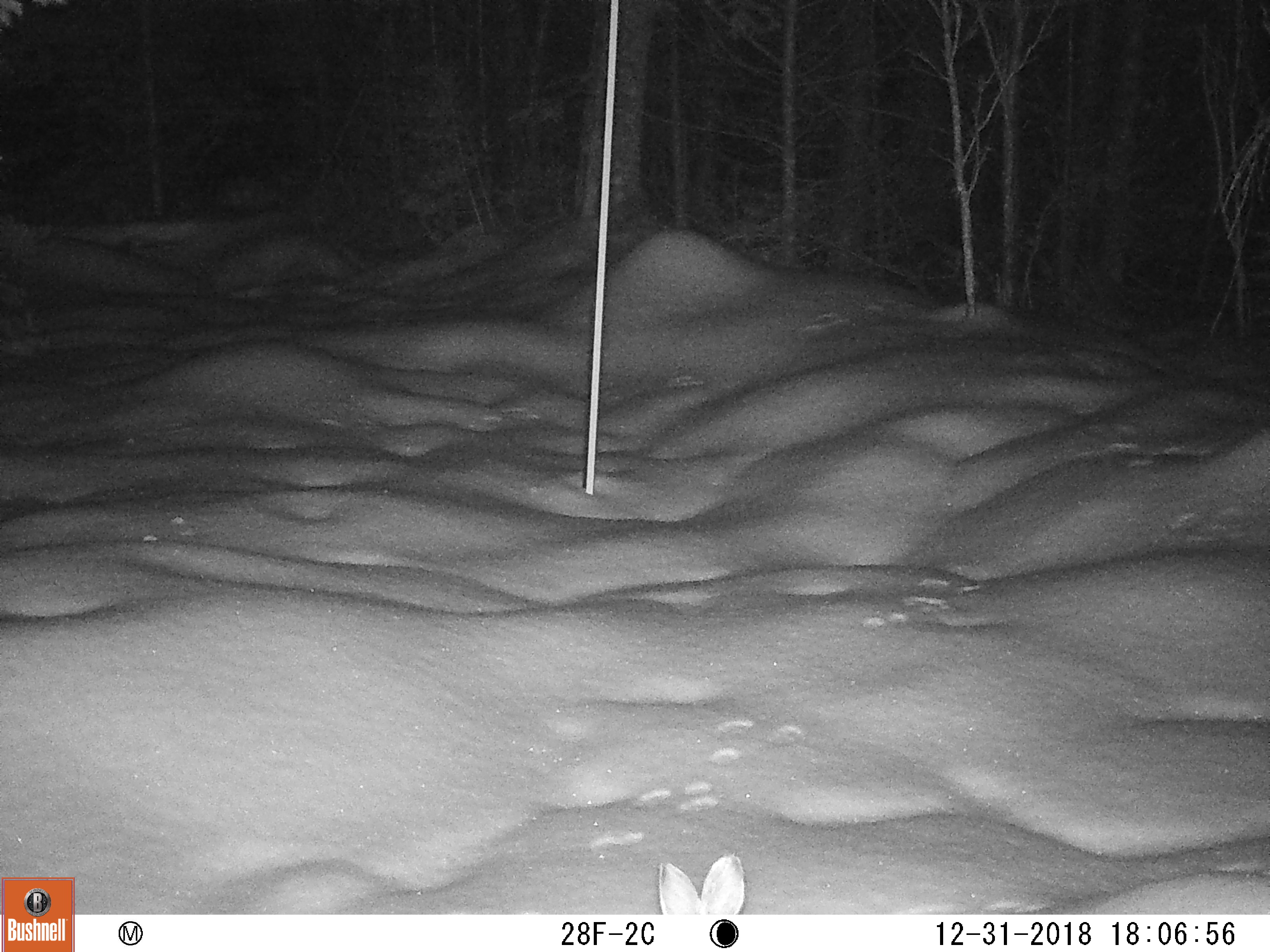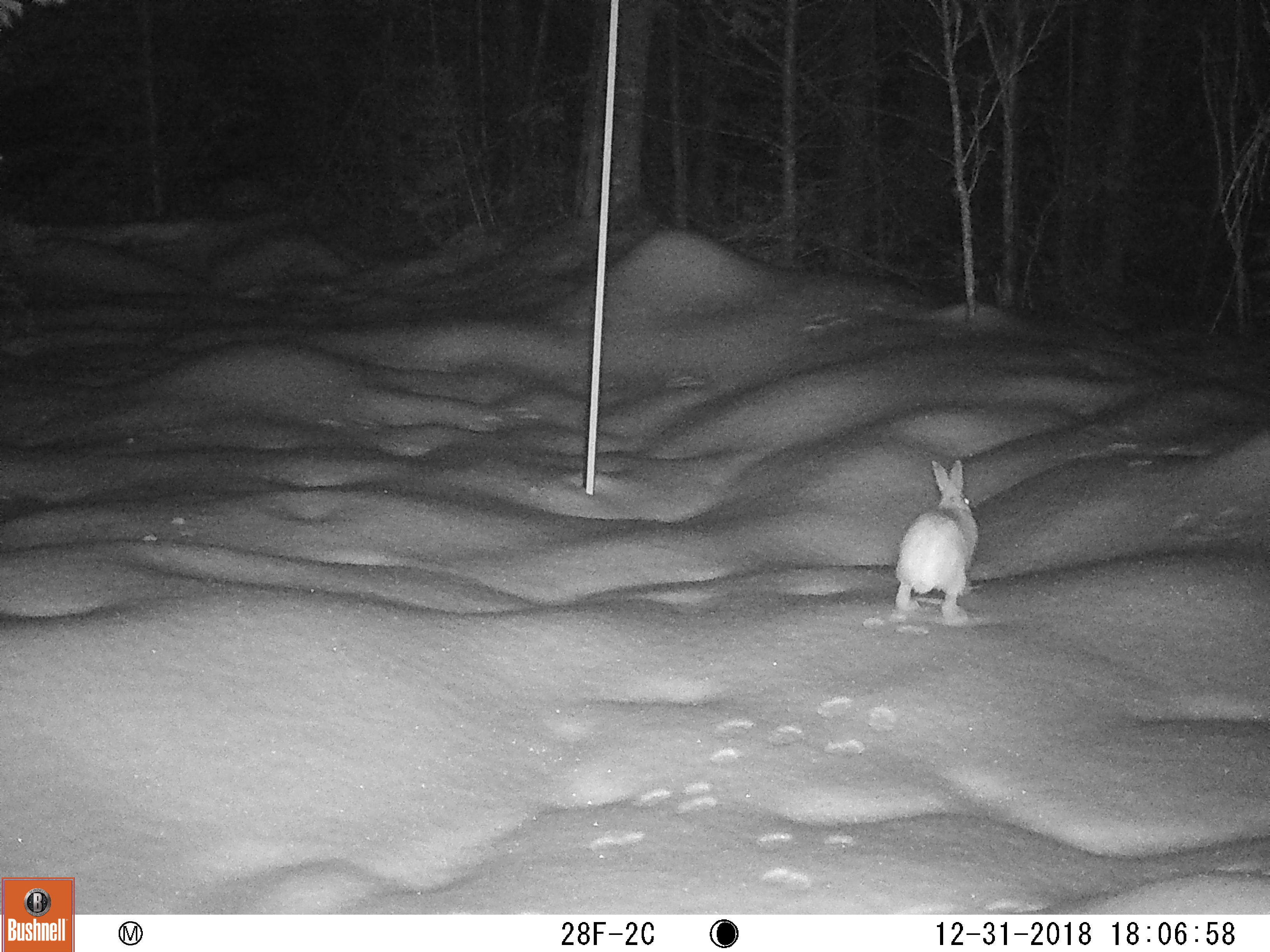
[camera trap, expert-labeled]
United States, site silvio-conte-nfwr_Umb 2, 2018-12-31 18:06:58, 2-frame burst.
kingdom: Animalia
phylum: Chordata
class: Mammalia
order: Lagomorpha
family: Leporidae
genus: Lepus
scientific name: Lepus americanus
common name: snowshoe hare